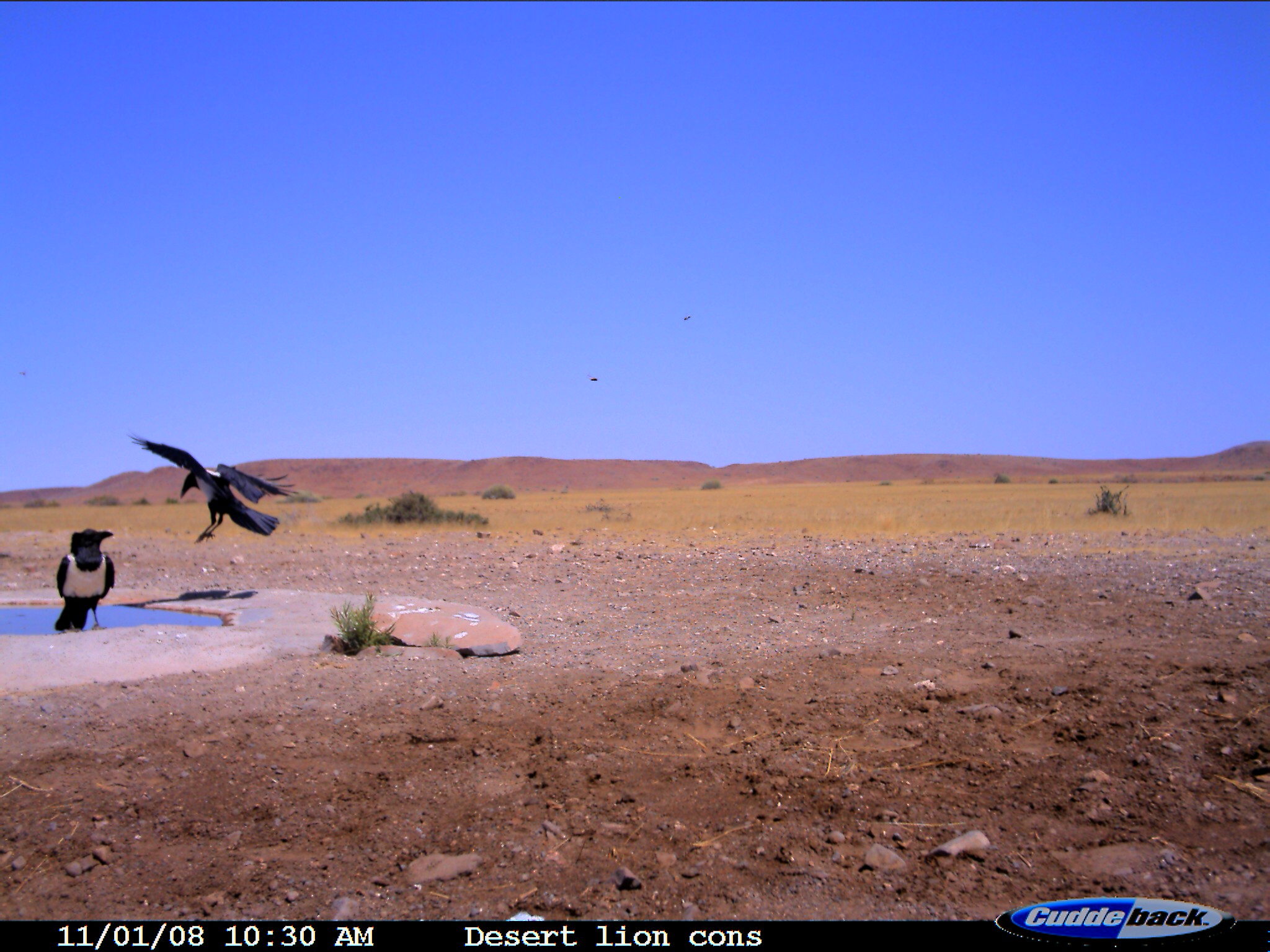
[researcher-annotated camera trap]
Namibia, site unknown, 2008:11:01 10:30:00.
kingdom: Animalia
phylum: Chordata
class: Aves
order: Passeriformes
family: Corvidae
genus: Corvus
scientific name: Corvus albus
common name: pied crow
Corvus albus (pied crow).